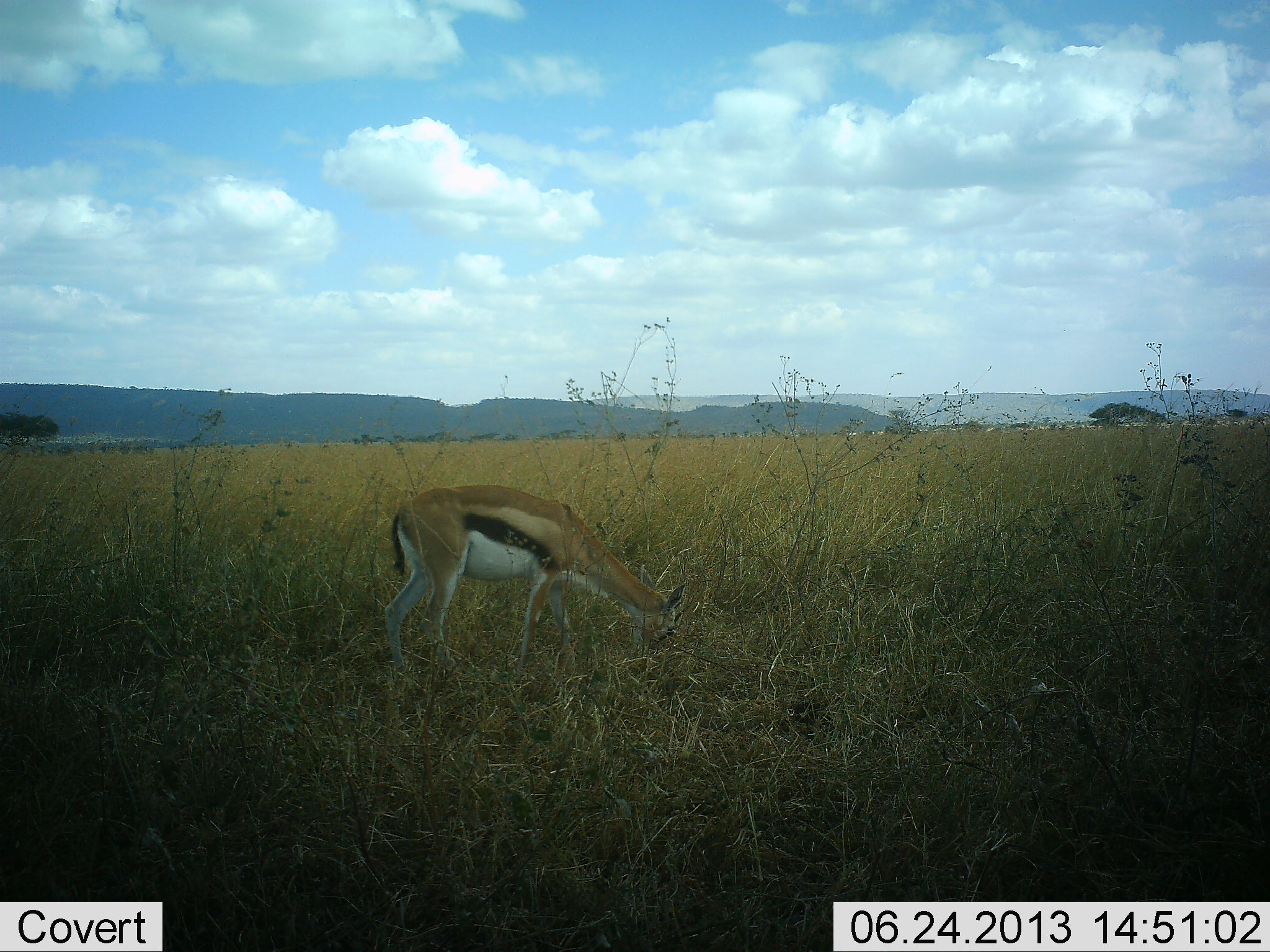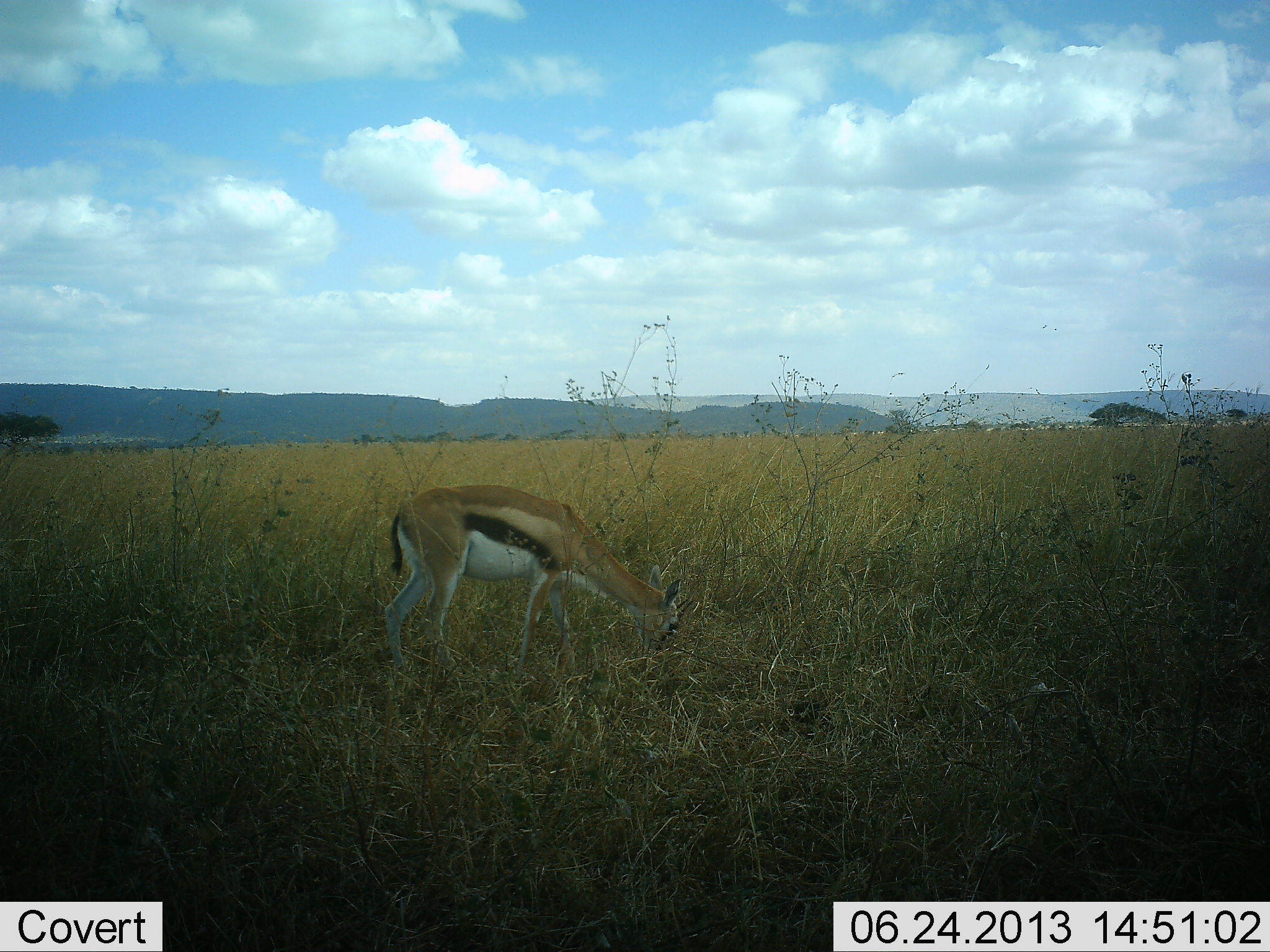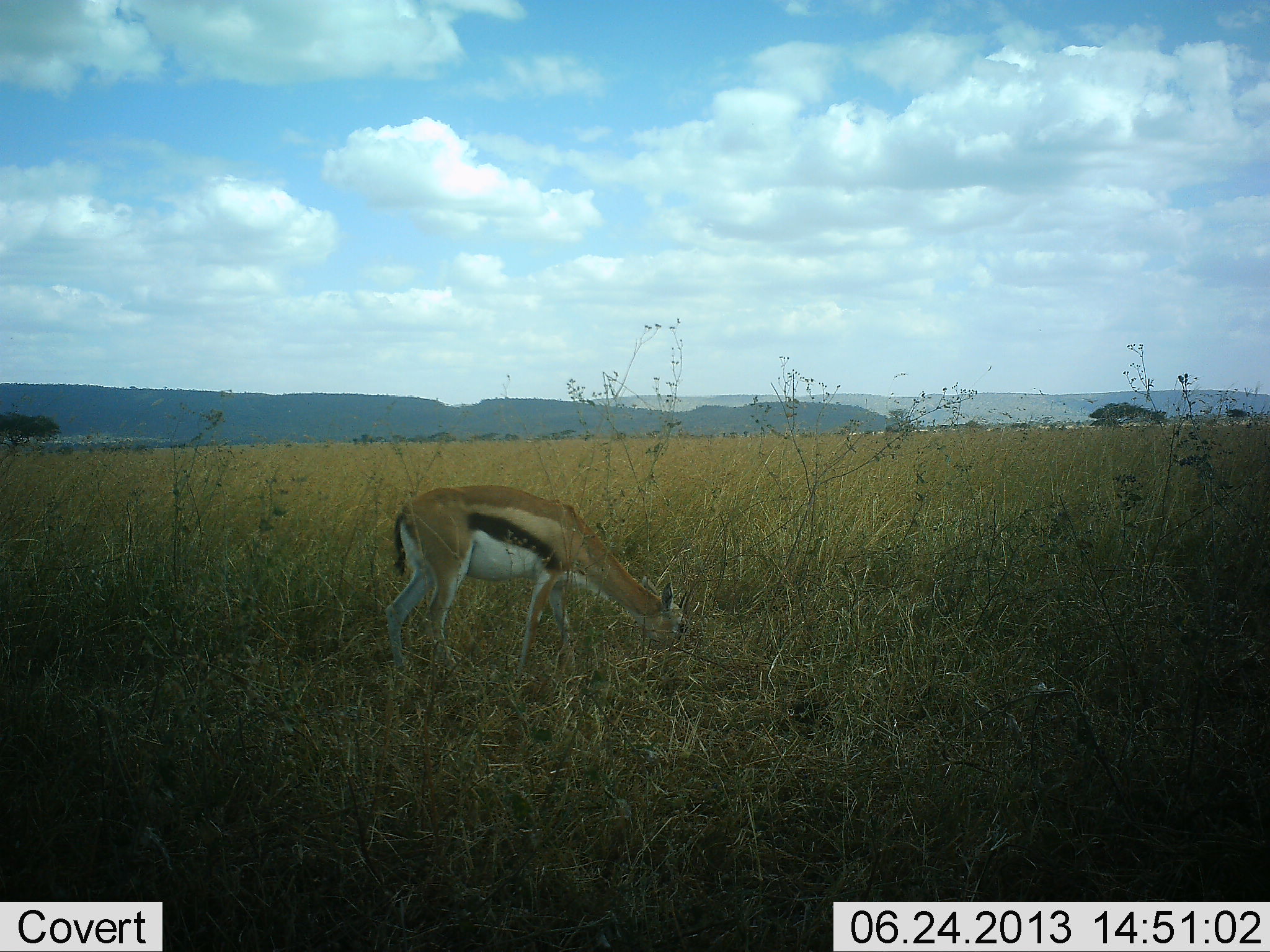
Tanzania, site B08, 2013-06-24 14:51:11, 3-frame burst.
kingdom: Animalia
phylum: Chordata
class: Mammalia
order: Artiodactyla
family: Bovidae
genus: Eudorcas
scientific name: Eudorcas thomsonii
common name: thomson's gazelle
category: gazellethomsons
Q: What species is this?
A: Gazellethomsons (thomson's gazelle) (Eudorcas thomsonii).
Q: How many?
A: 1.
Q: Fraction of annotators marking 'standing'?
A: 33%.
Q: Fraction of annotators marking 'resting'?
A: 0%.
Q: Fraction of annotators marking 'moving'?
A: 0%.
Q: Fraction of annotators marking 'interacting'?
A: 0%.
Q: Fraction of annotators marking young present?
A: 0%.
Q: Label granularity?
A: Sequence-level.